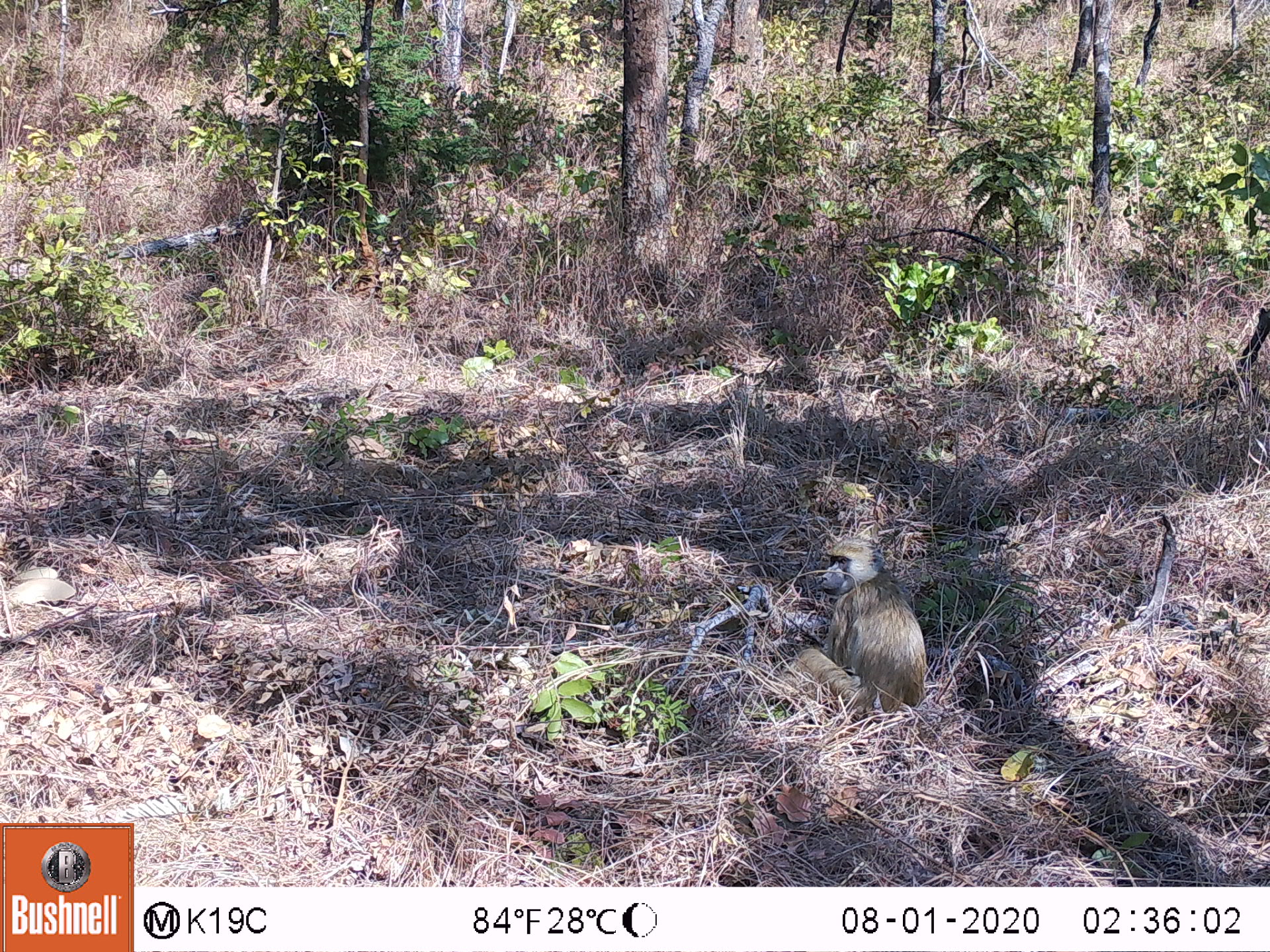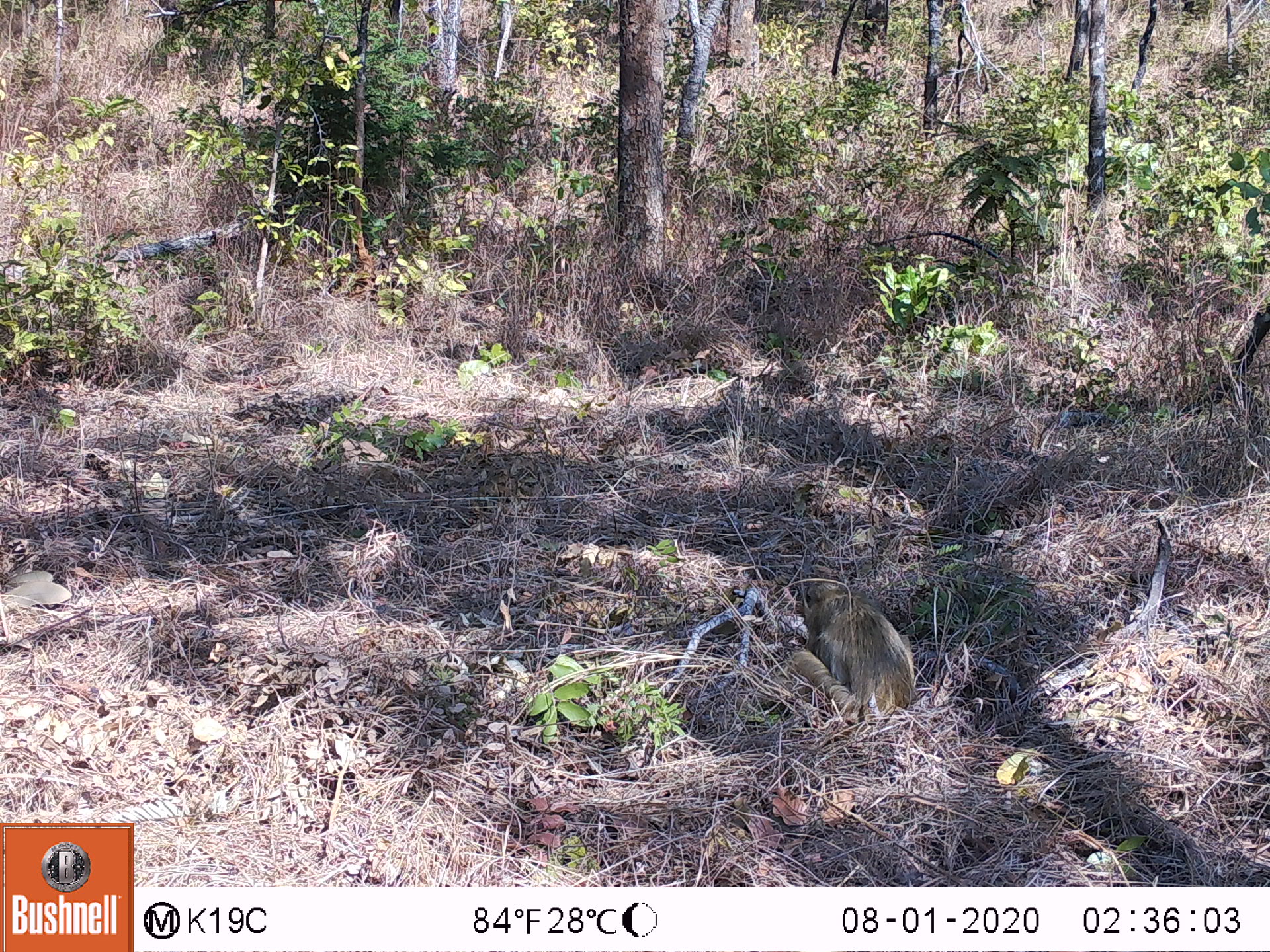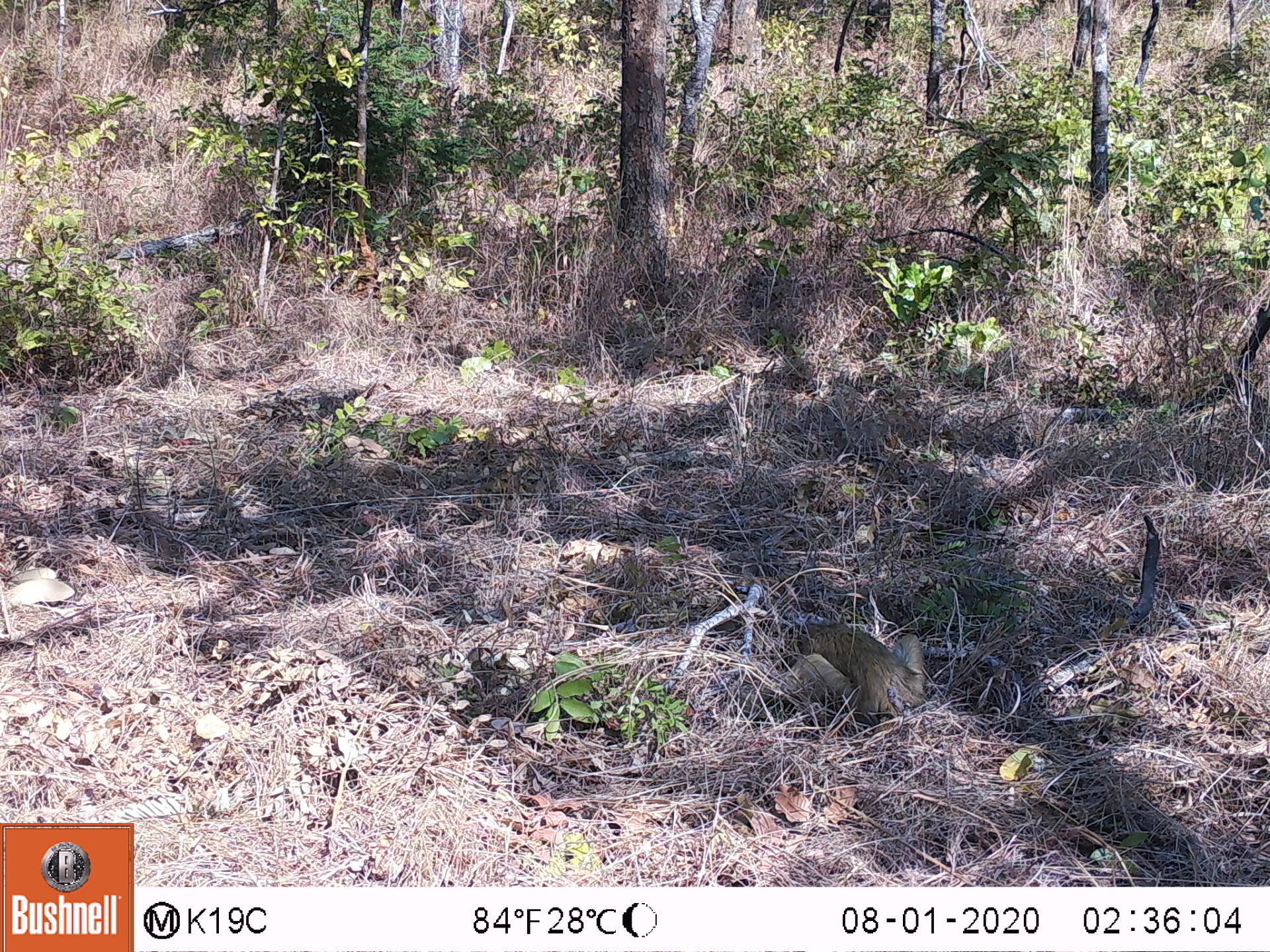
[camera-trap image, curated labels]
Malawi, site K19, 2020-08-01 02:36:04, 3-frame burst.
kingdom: Animalia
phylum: Chordata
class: Mammalia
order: Primates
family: Cercopithecidae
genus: Papio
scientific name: Papio cynocephalus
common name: yellow baboon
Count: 1.